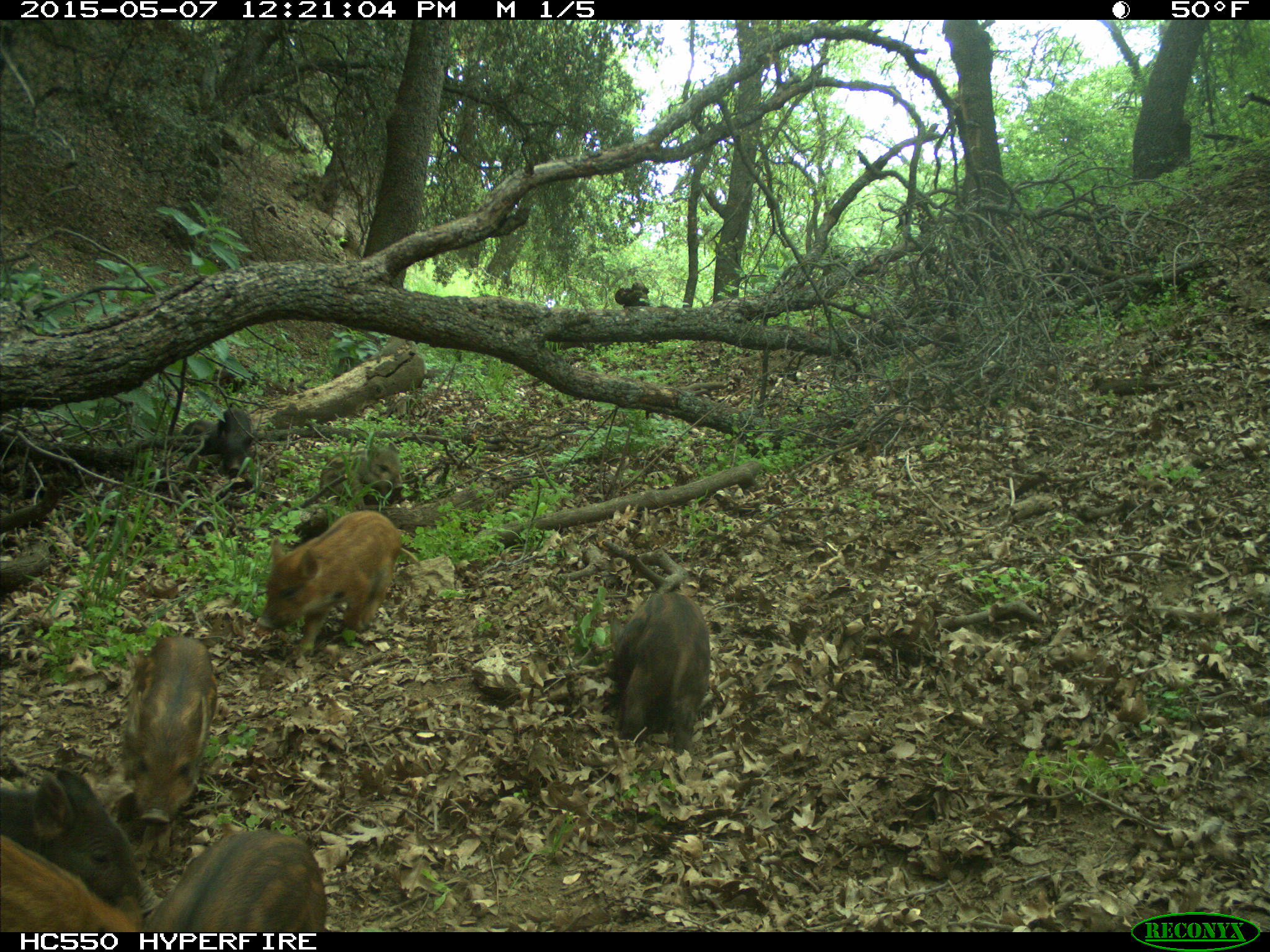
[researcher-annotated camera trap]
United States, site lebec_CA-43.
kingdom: Animalia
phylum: Chordata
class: Mammalia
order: Artiodactyla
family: Suidae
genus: Sus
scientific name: Sus scrofa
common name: wild boar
Sus scrofa (wild boar).